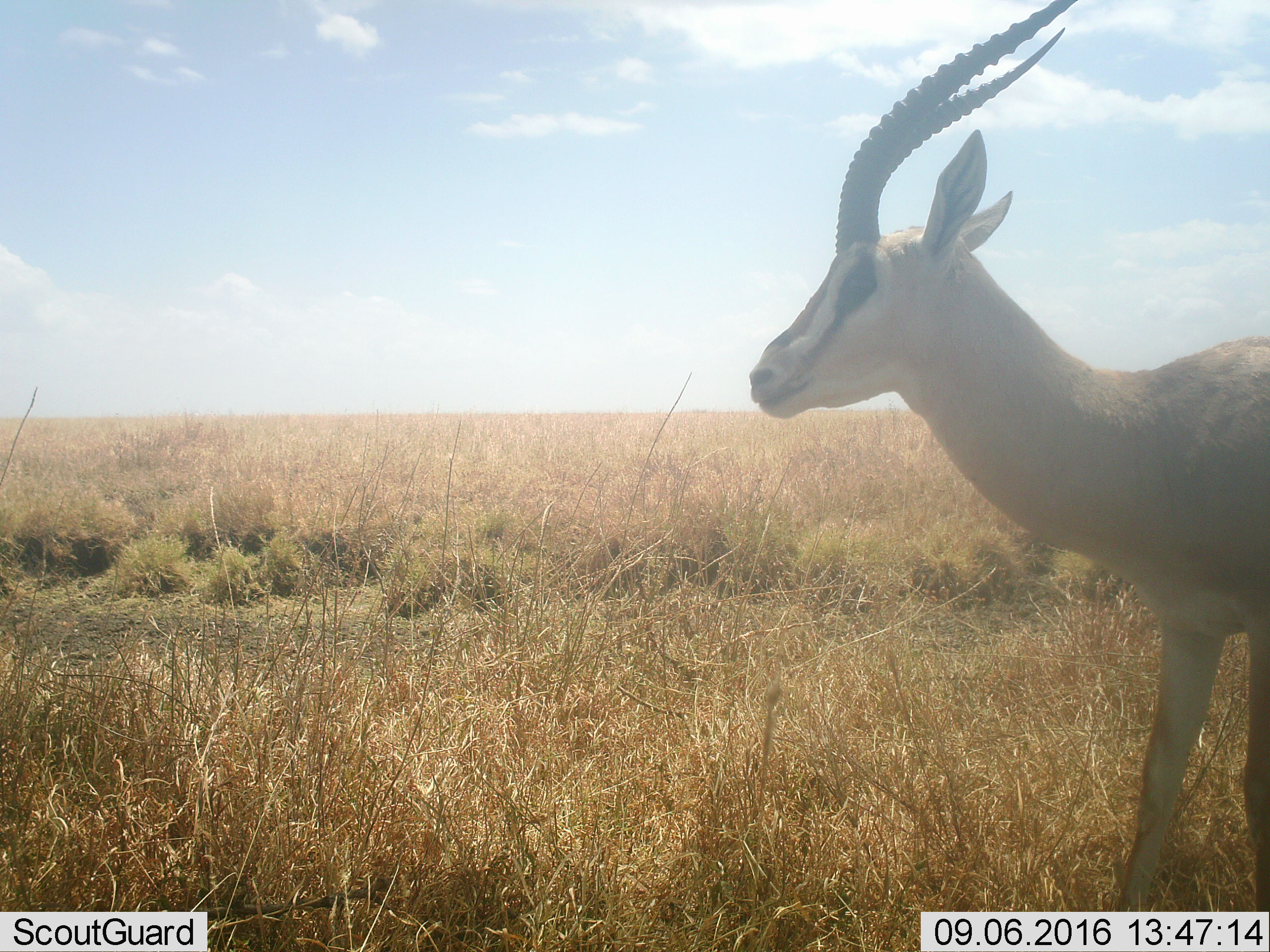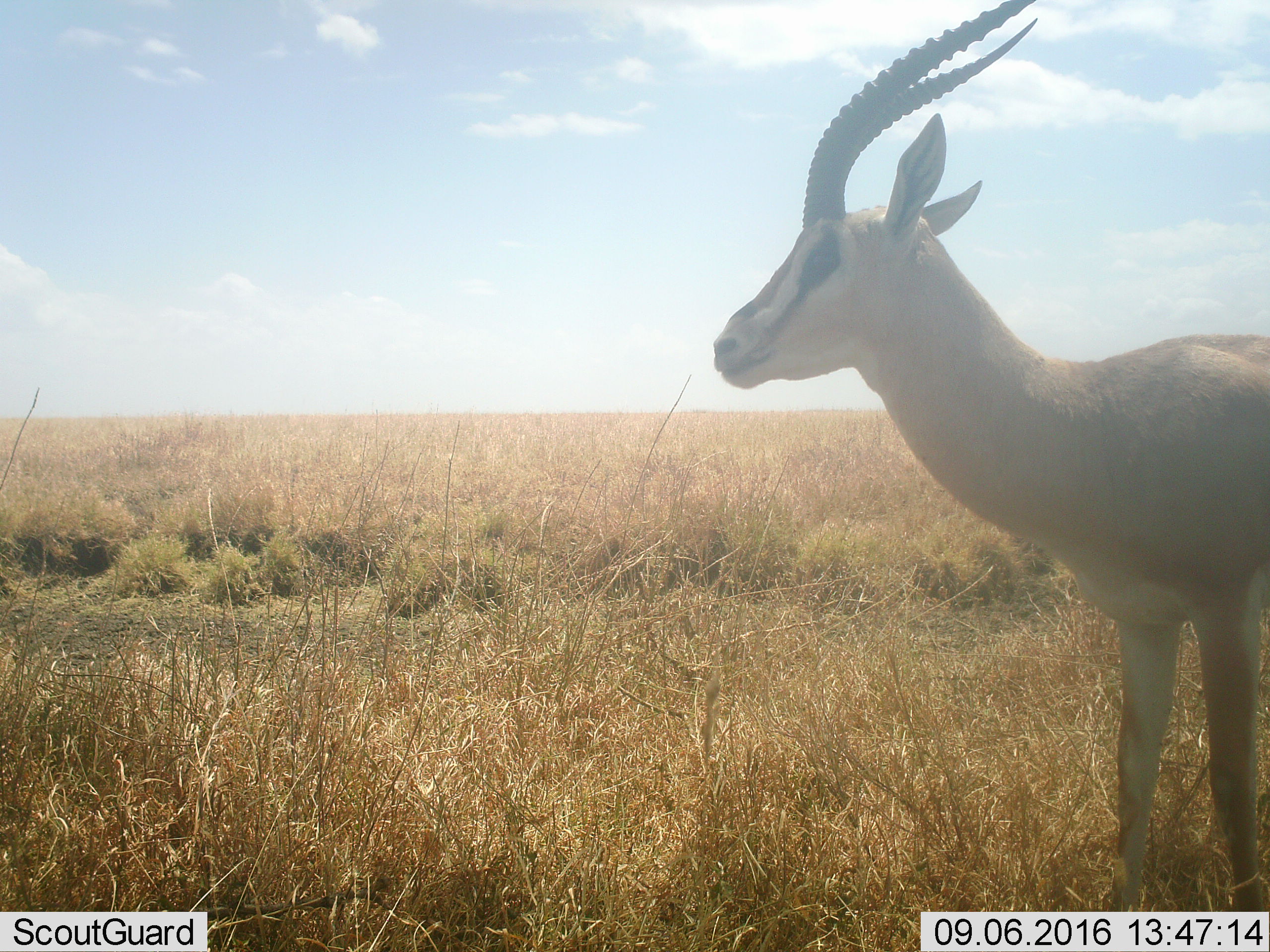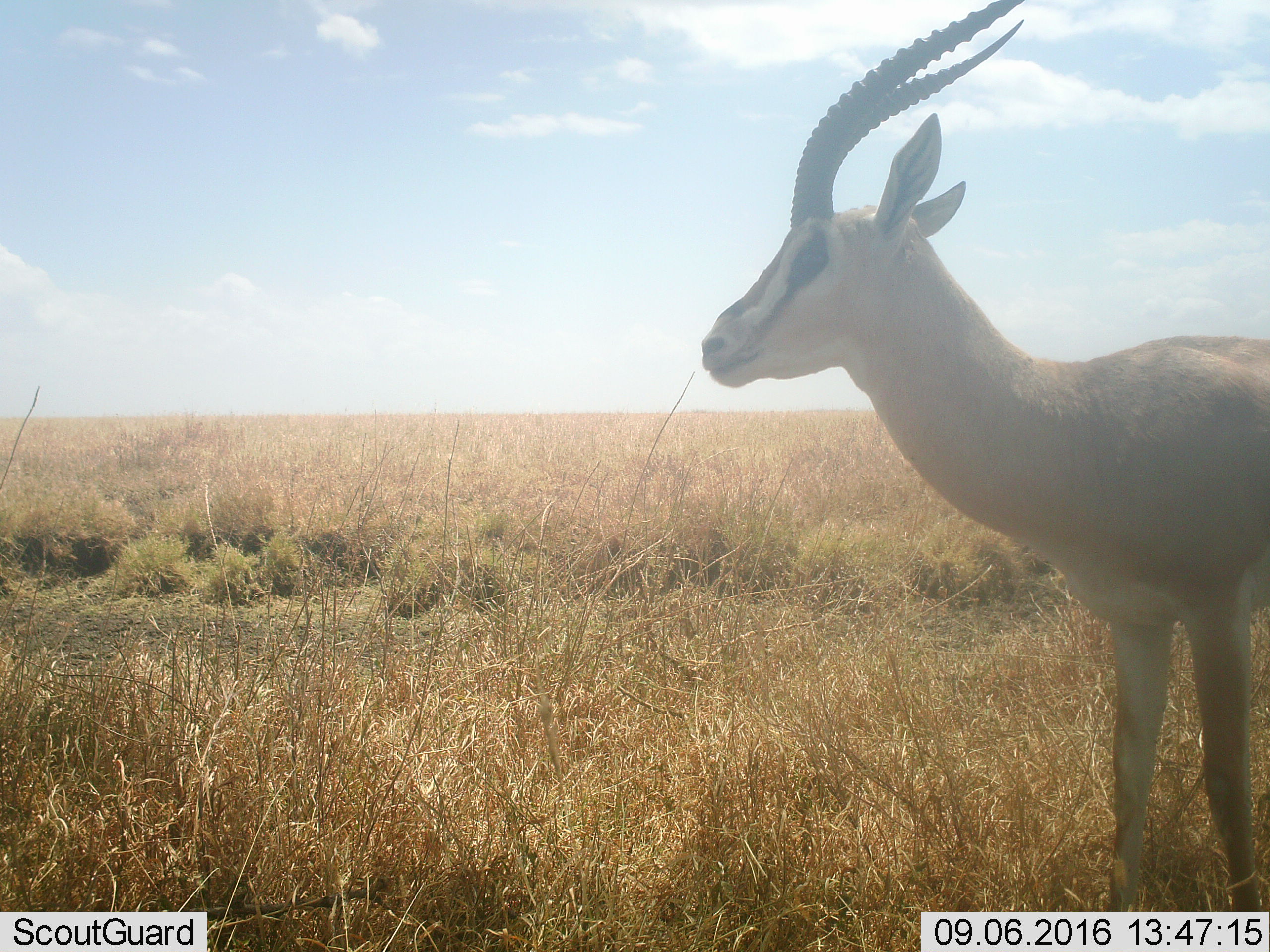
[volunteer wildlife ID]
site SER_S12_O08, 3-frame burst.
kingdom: Animalia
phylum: Chordata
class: Mammalia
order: Artiodactyla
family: Bovidae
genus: Eudorcas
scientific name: Eudorcas thomsonii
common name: thomson's gazelle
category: gazellethomsons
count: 1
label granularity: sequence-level